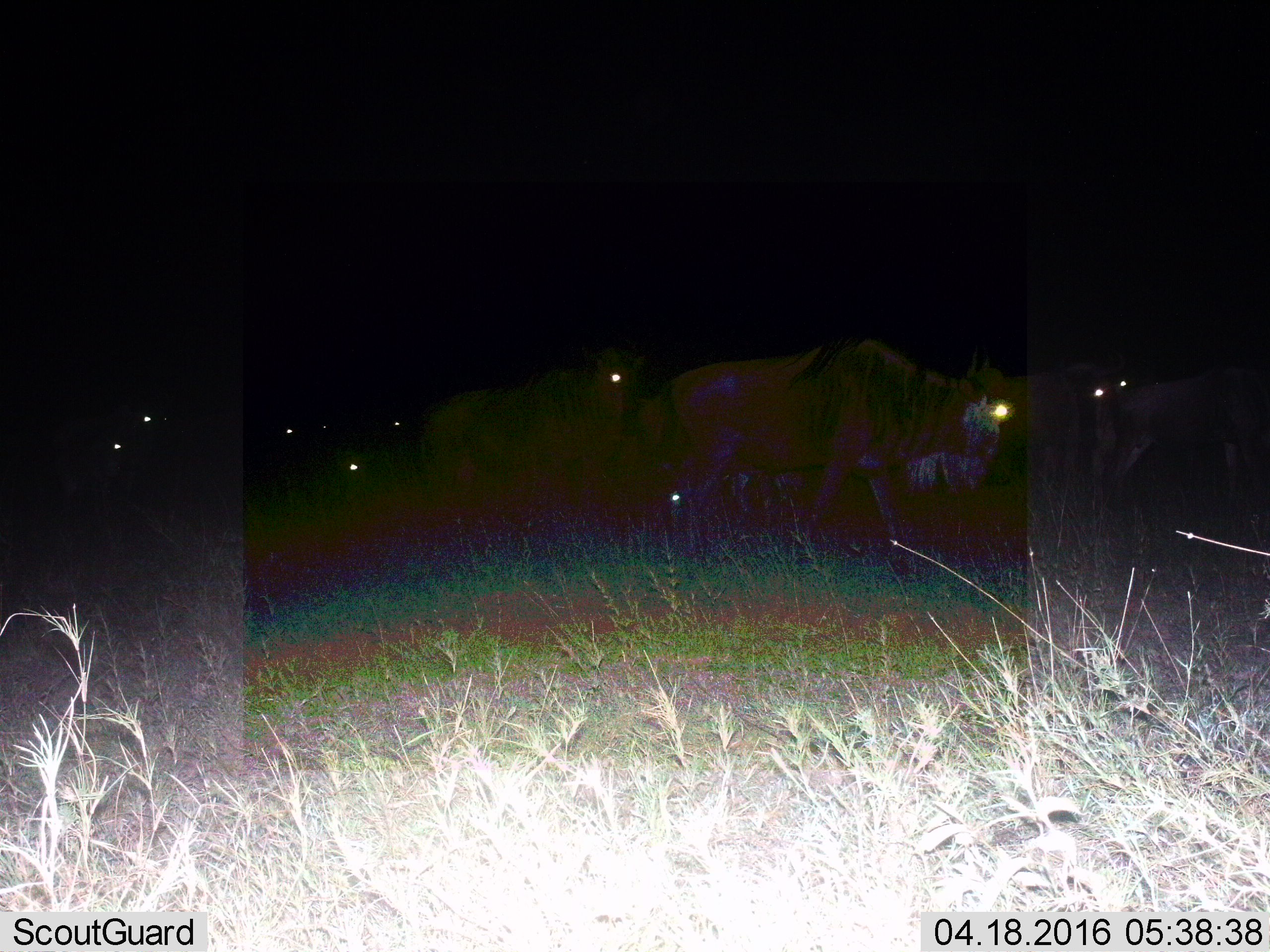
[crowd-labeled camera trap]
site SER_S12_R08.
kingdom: Animalia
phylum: Chordata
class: Mammalia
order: Artiodactyla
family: Bovidae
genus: Connochaetes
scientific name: Connochaetes taurinus taurinus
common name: blue wildebeest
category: wildebeestblue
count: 3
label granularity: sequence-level